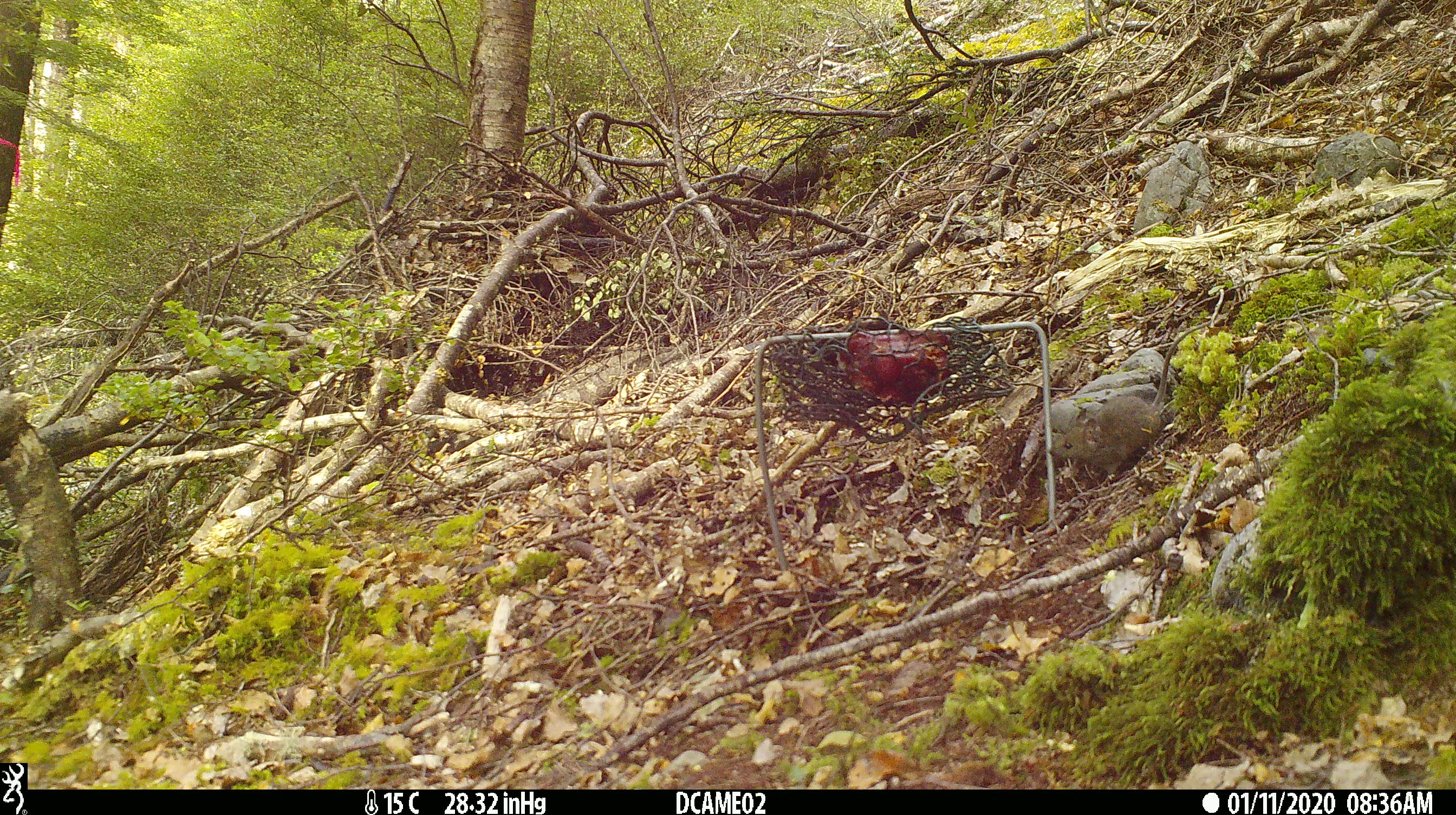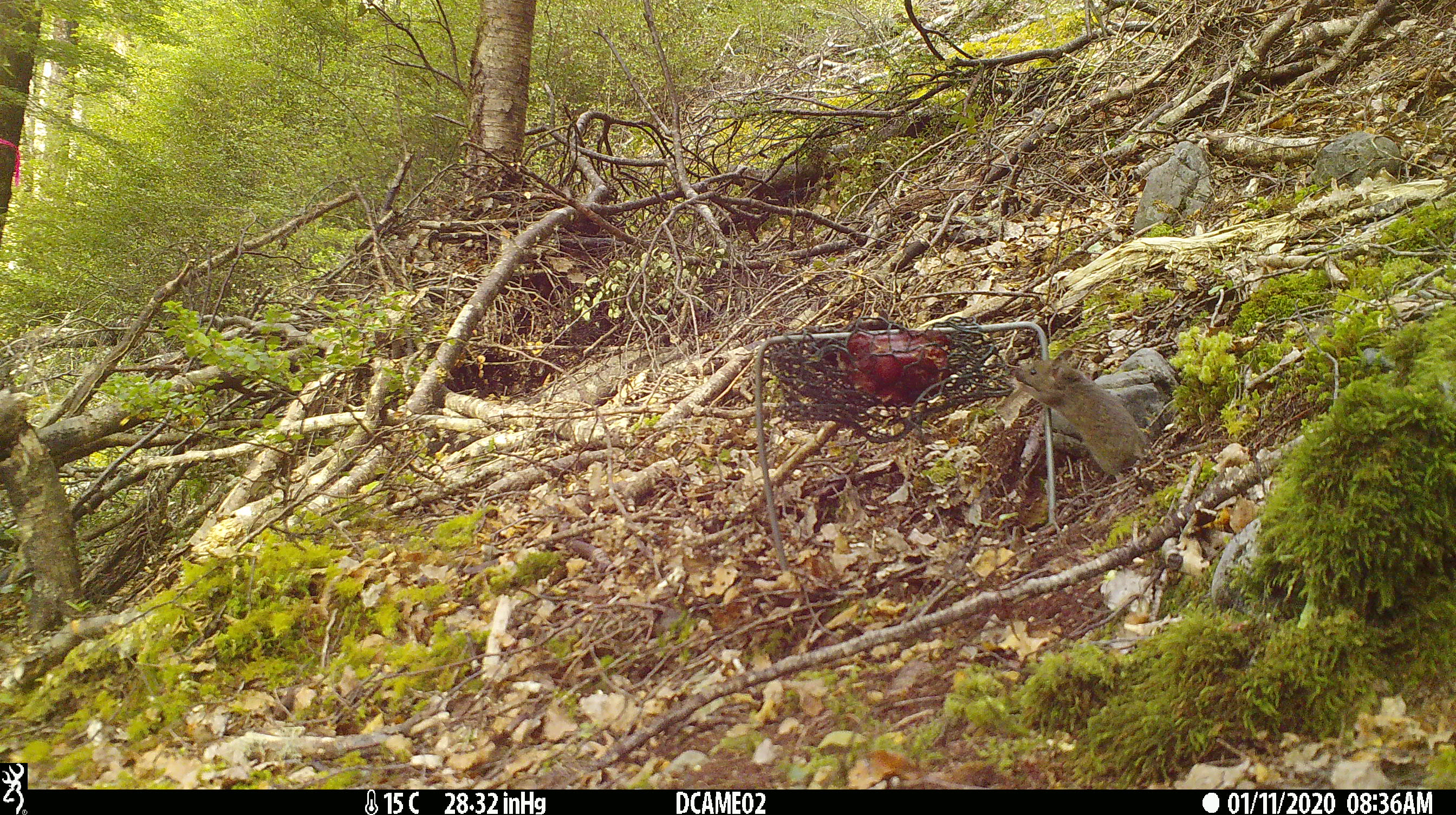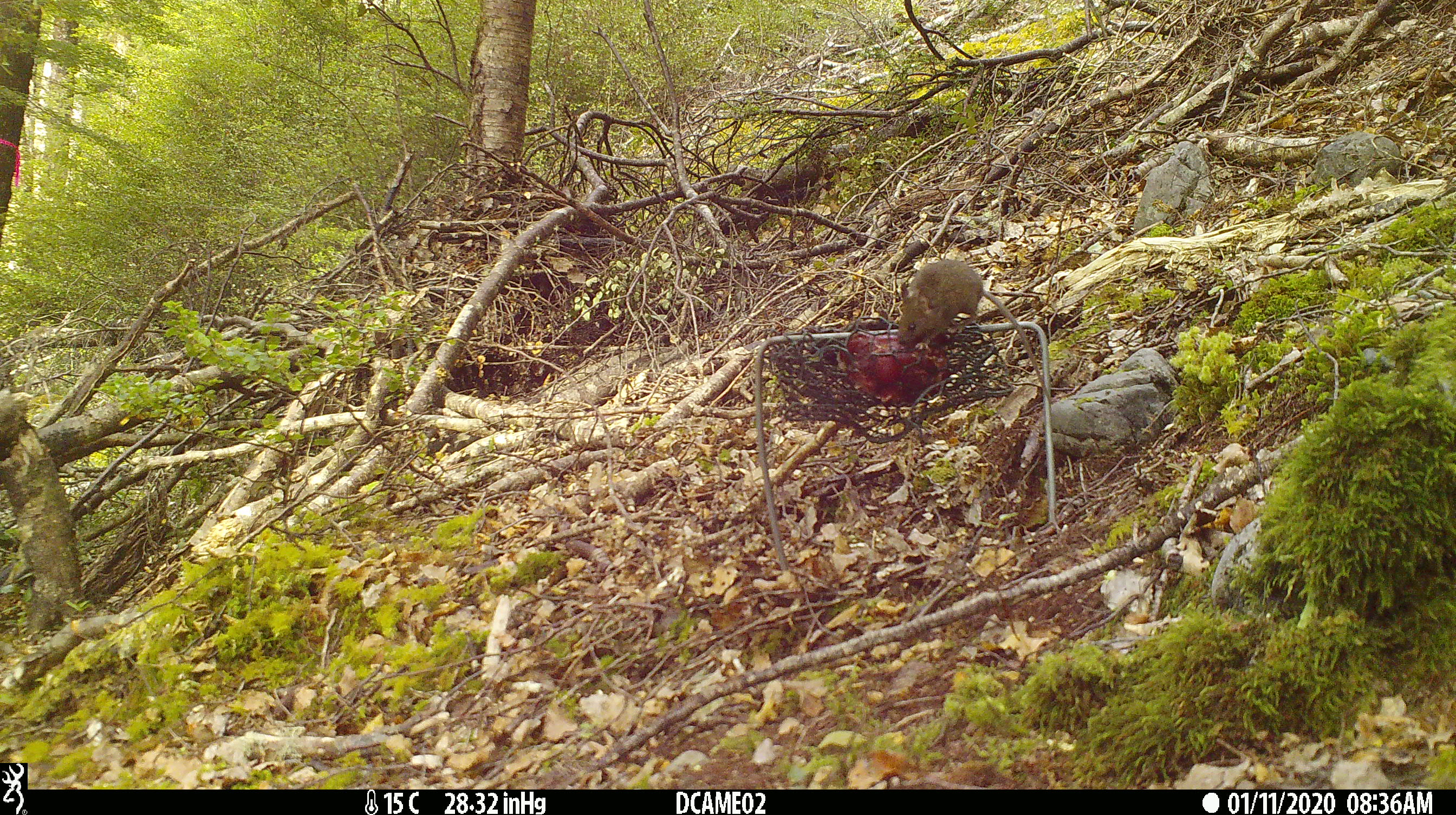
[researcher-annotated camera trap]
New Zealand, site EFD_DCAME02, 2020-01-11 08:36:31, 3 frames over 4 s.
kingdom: Animalia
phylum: Chordata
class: Mammalia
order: Rodentia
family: Muridae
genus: Mus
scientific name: Mus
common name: mouse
Mouse (Mus).